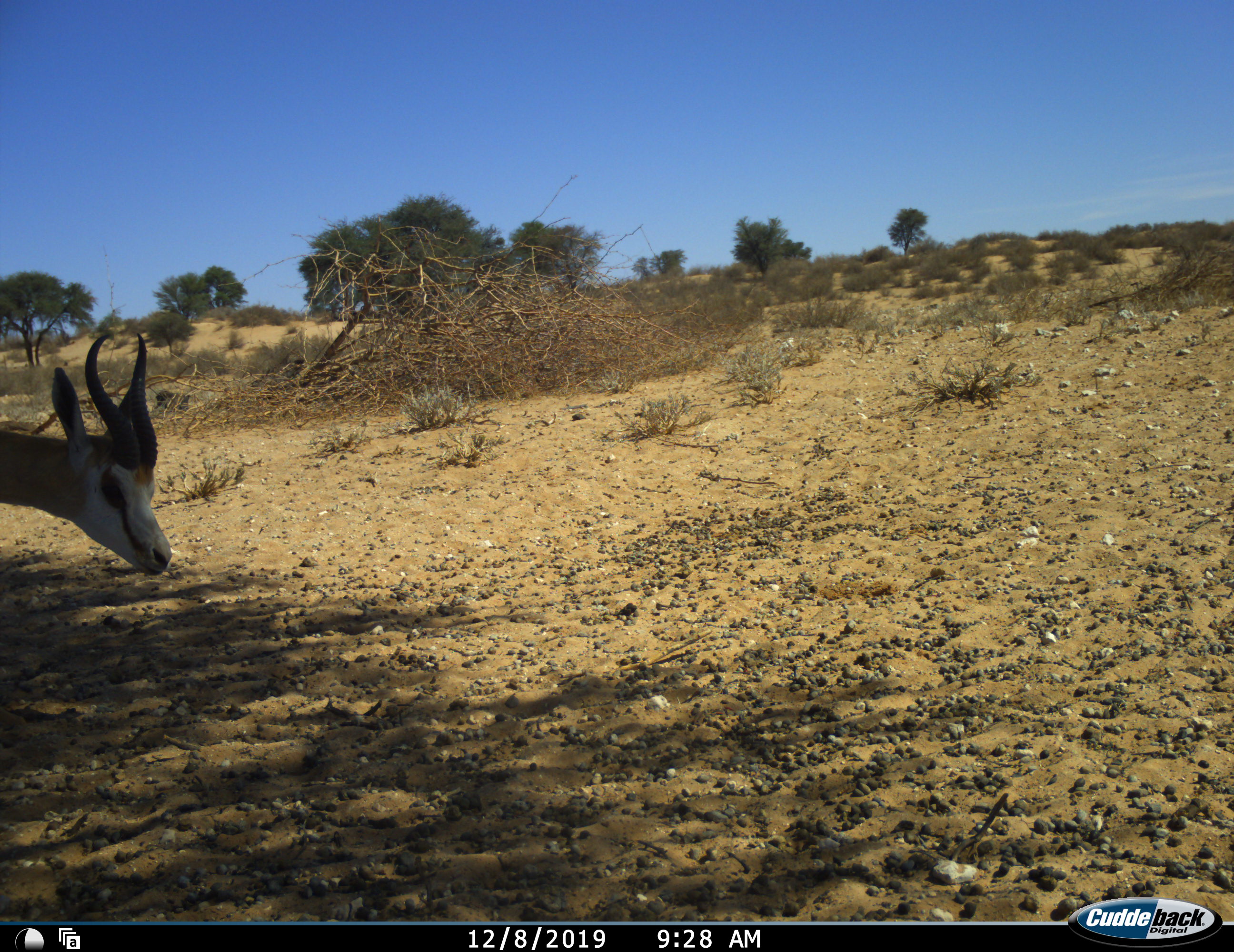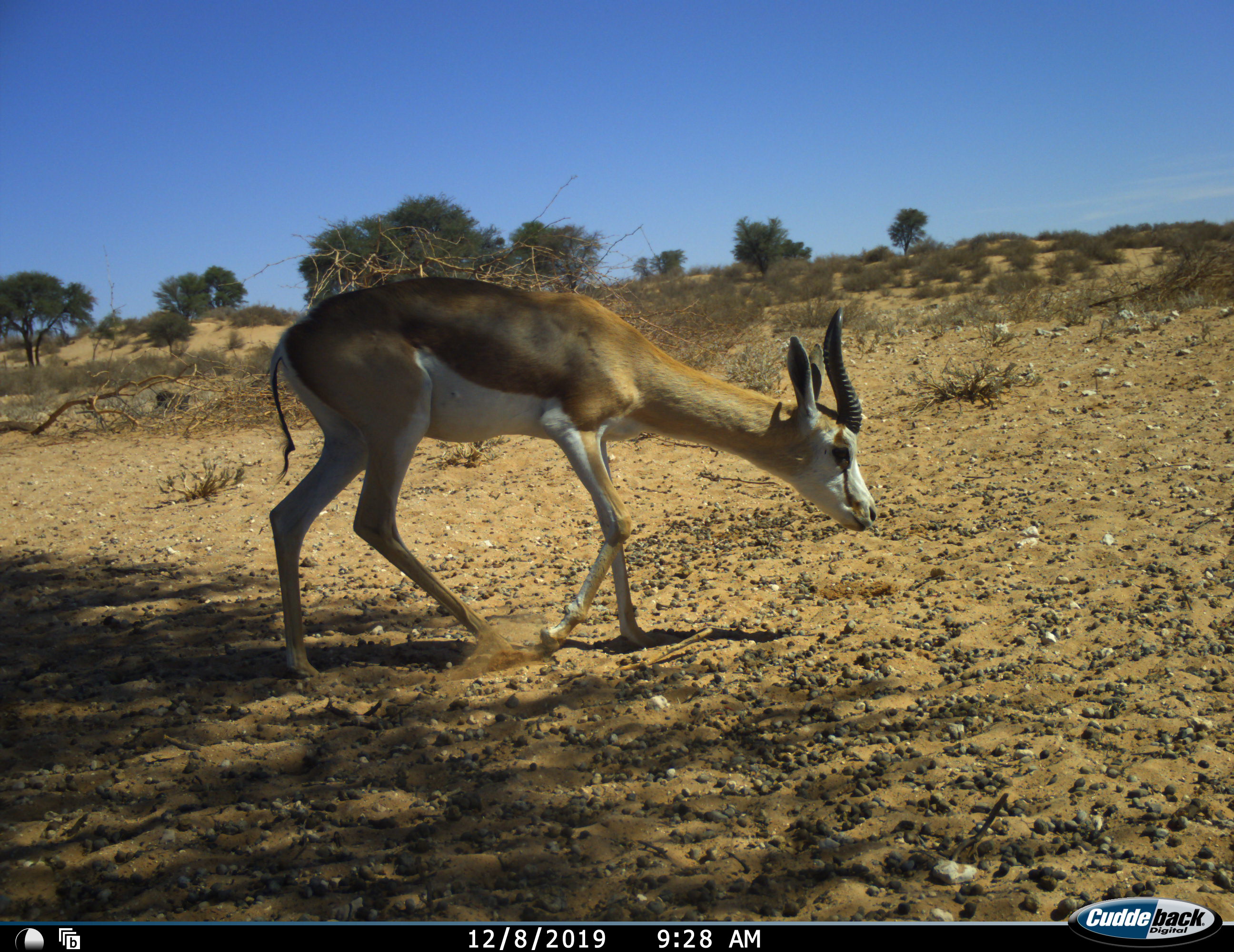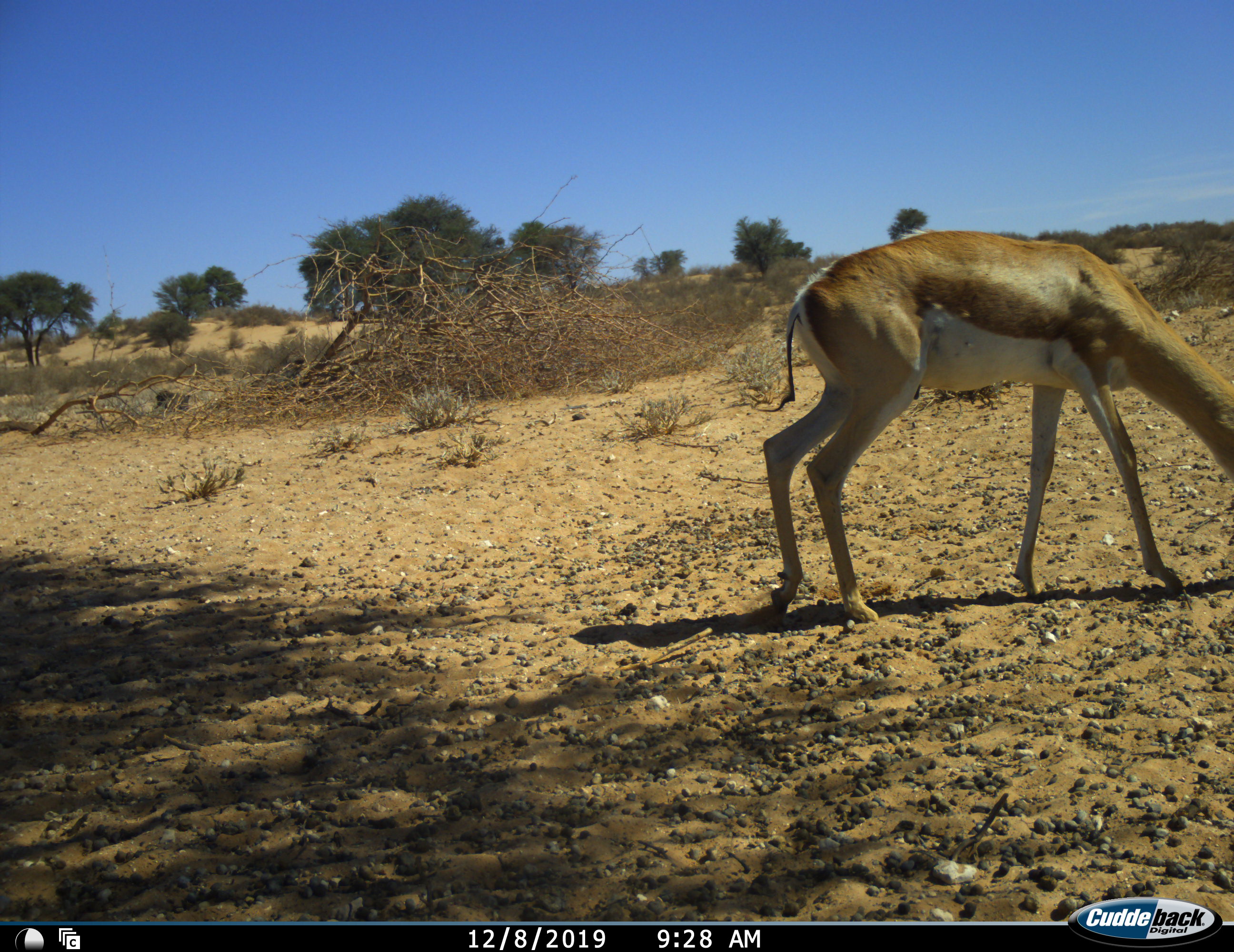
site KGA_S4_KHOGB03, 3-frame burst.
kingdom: Animalia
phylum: Chordata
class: Mammalia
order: Artiodactyla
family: Bovidae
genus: Antidorcas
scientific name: Antidorcas marsupialis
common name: springbok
Springbok (Antidorcas marsupialis), count 1. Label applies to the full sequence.